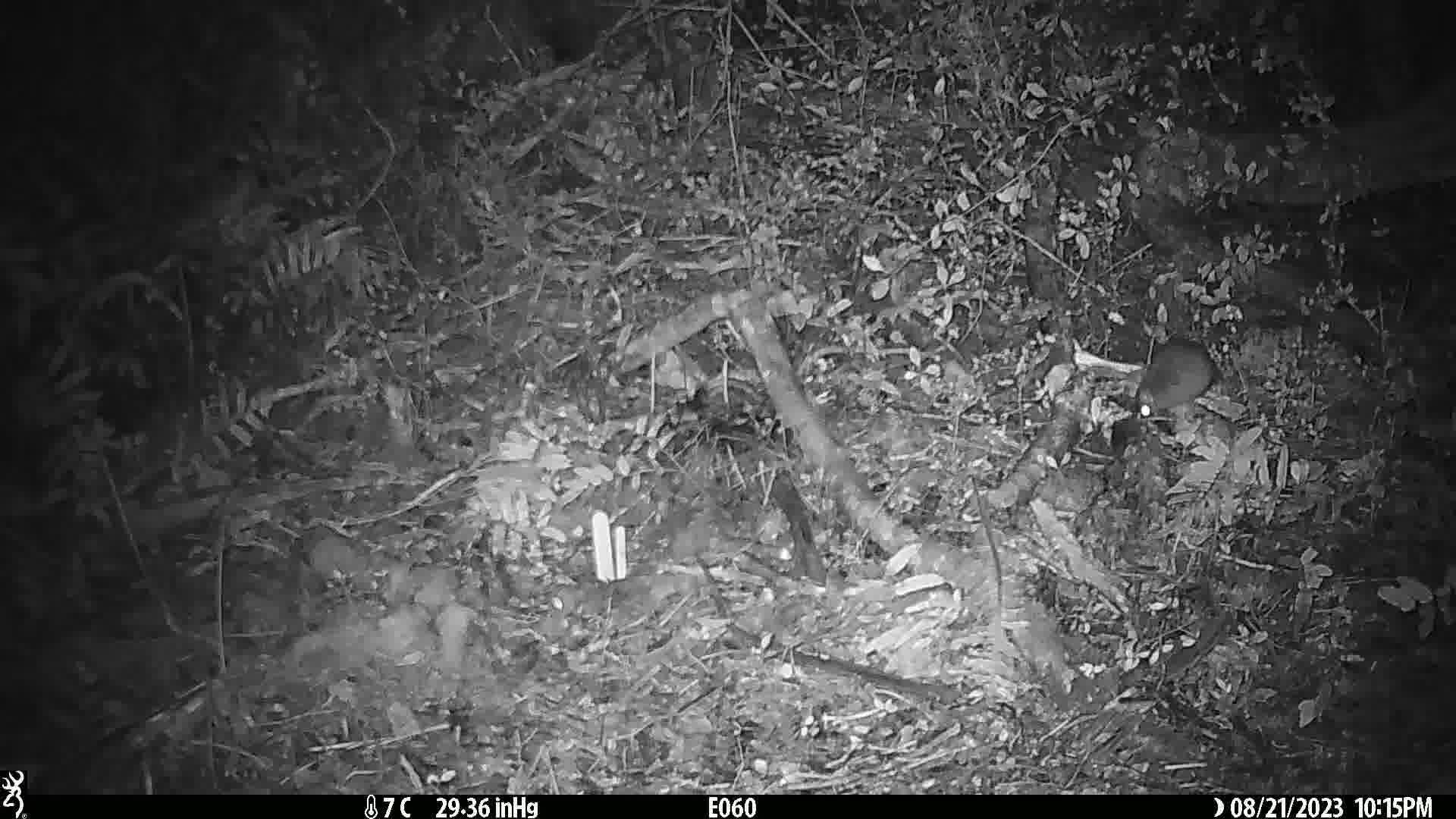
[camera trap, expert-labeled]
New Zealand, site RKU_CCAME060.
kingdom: Animalia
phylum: Chordata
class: Mammalia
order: Rodentia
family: Muridae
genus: Rattus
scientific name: Rattus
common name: rat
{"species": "rat (Rattus)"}